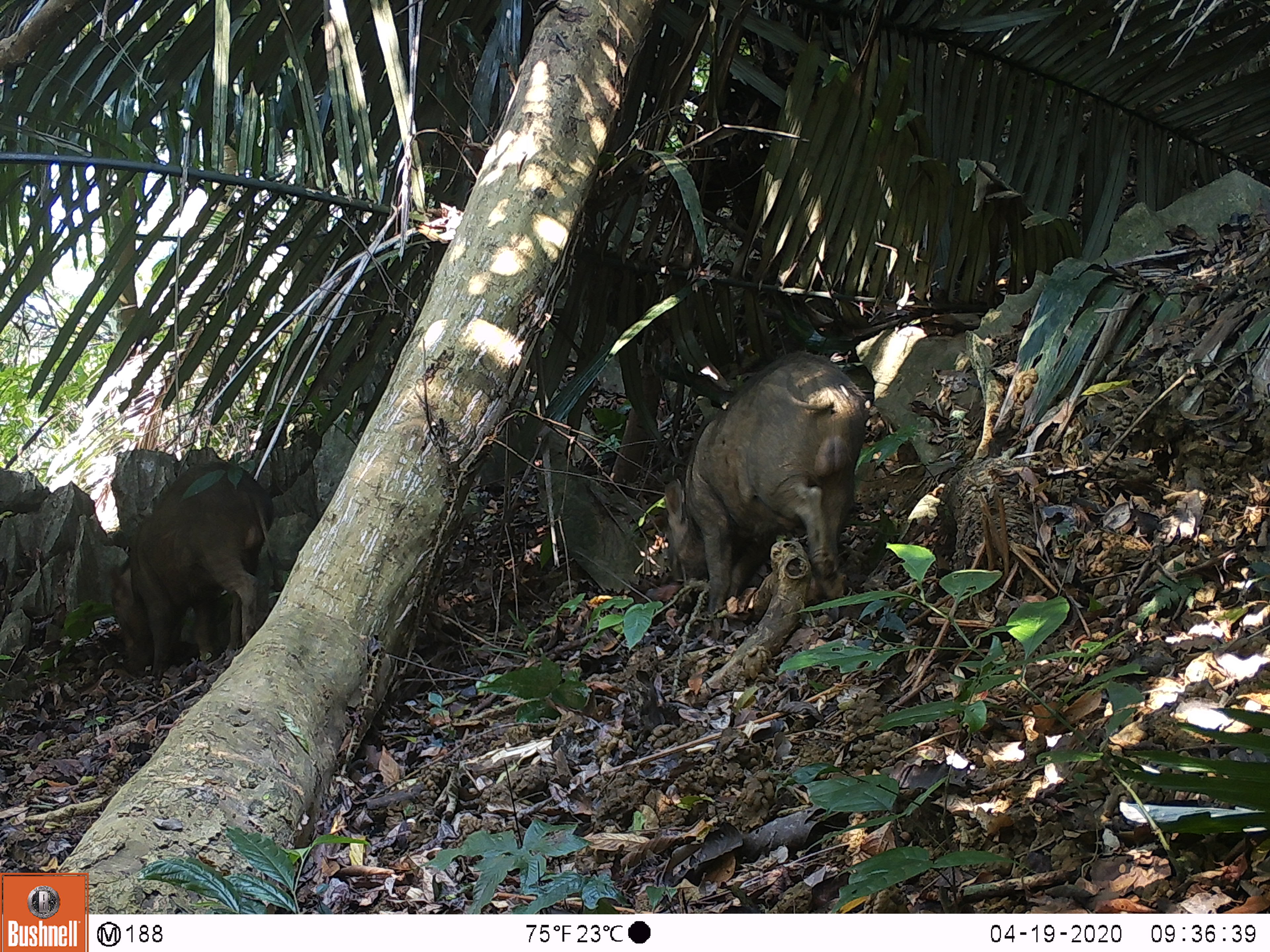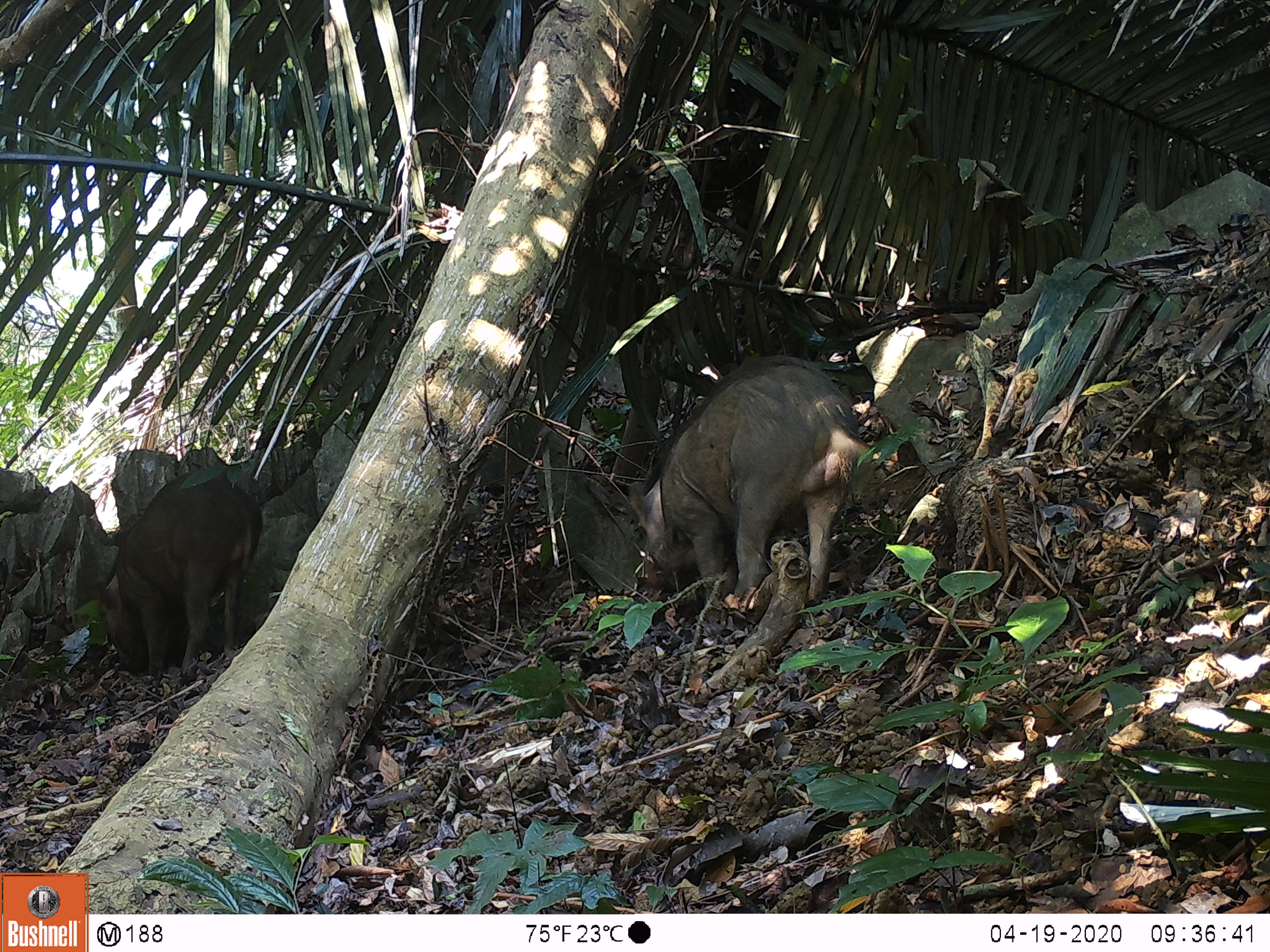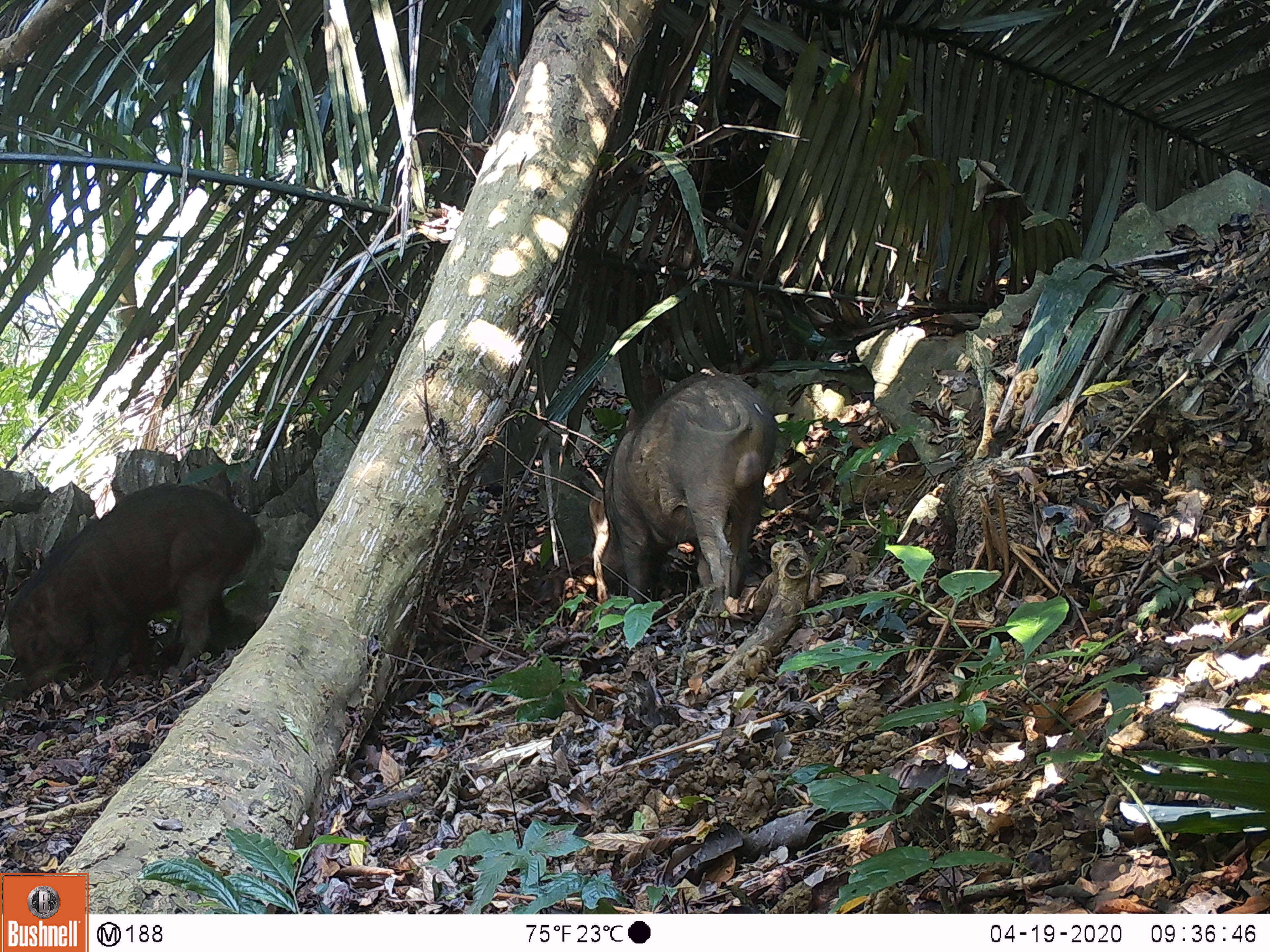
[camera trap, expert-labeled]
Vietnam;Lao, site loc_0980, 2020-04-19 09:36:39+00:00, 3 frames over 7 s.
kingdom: Animalia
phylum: Chordata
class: Mammalia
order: Artiodactyla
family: Suidae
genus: Sus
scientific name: Sus scrofa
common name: eurasian wild pig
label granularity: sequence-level